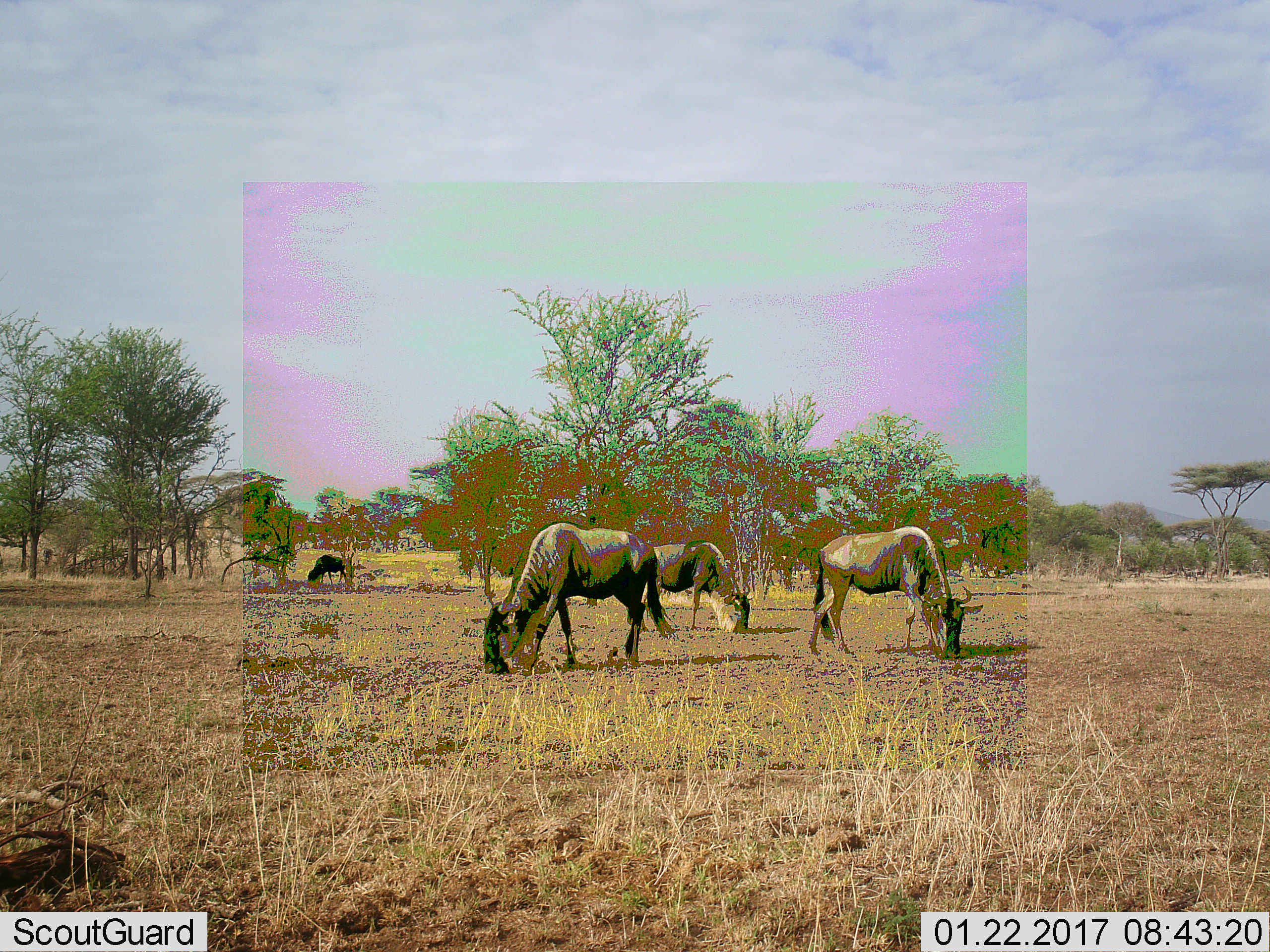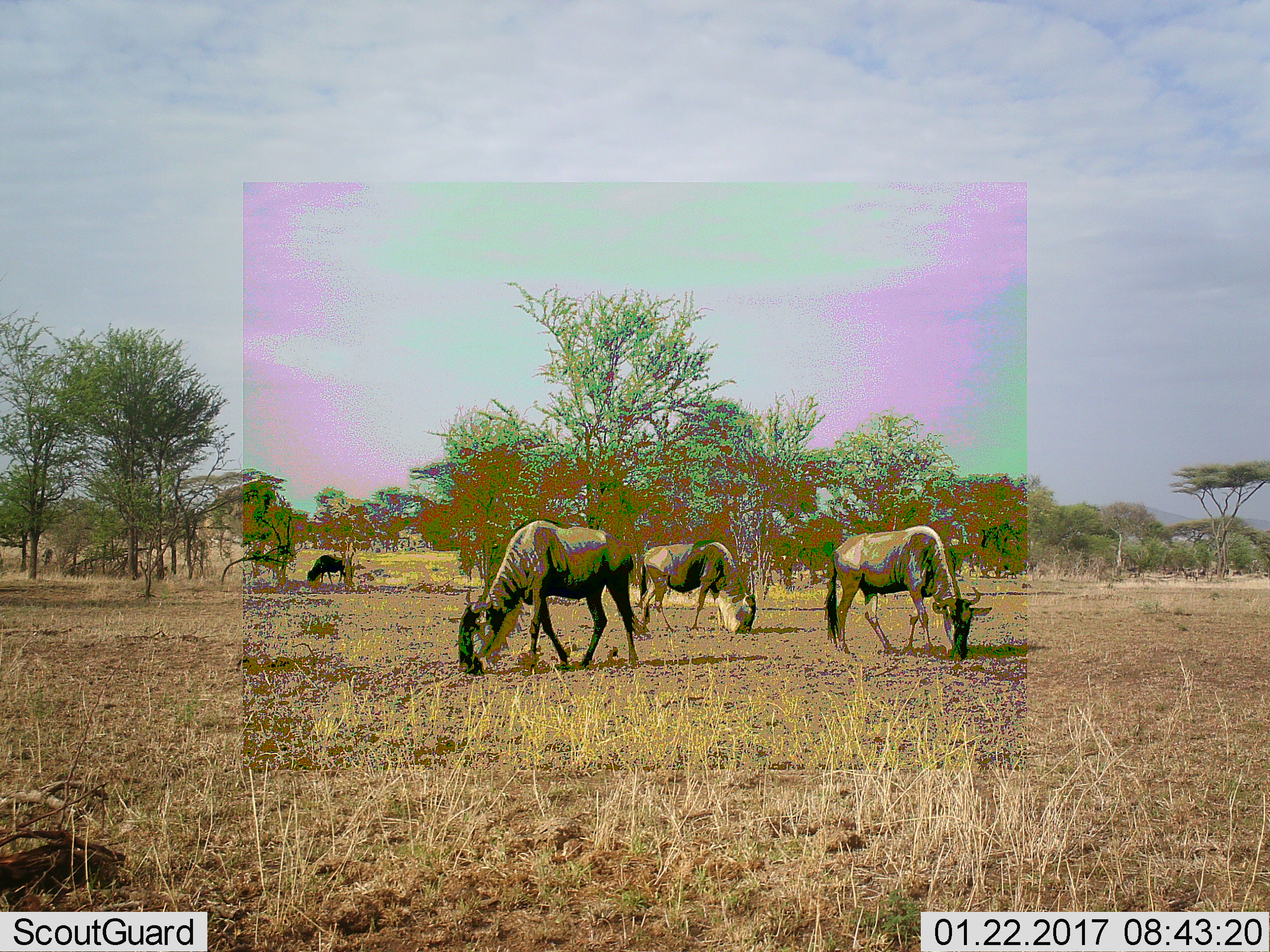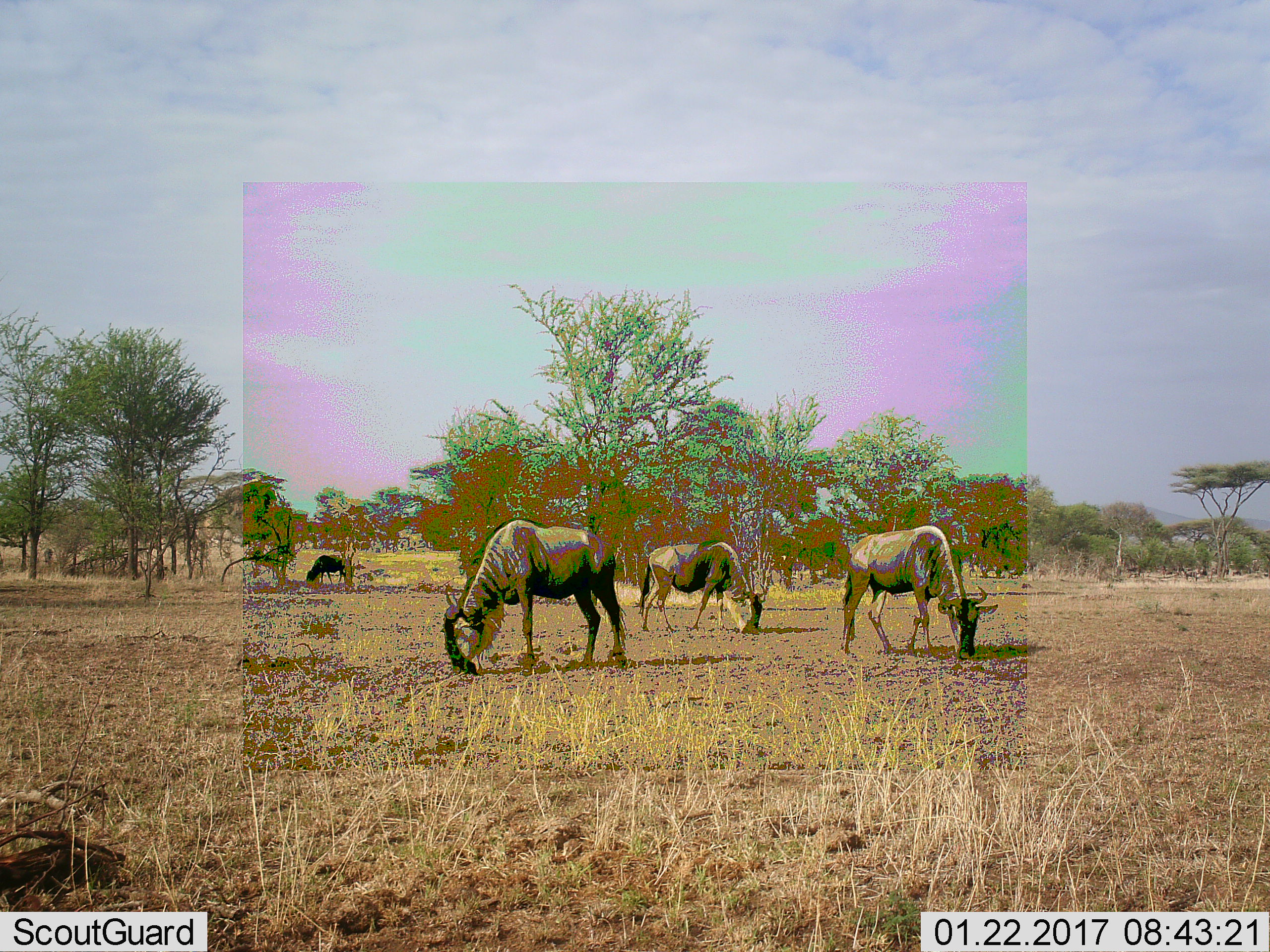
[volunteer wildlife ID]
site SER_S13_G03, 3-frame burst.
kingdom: Animalia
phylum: Chordata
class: Mammalia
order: Artiodactyla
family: Bovidae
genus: Connochaetes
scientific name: Connochaetes taurinus taurinus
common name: blue wildebeest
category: wildebeestblue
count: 4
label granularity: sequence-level